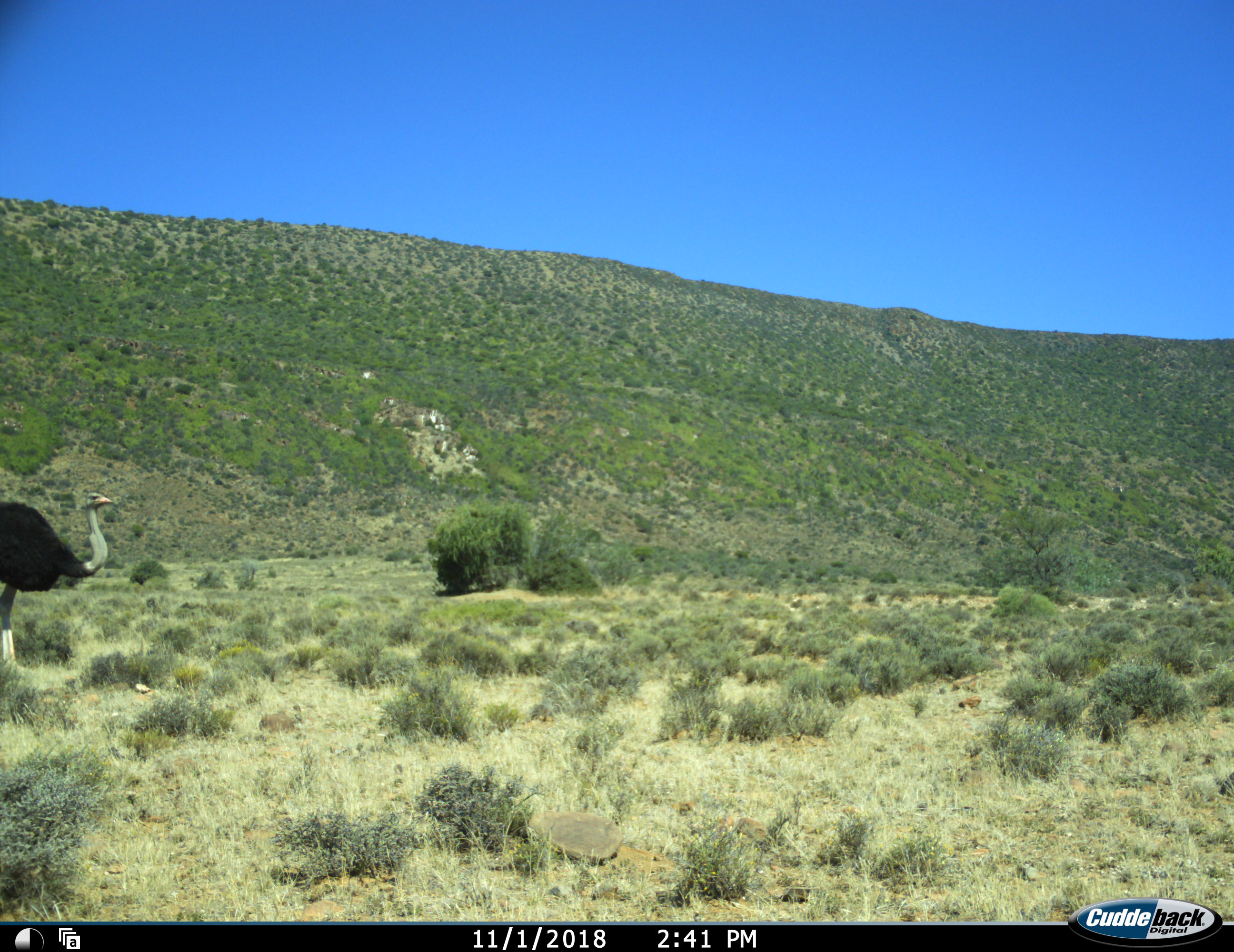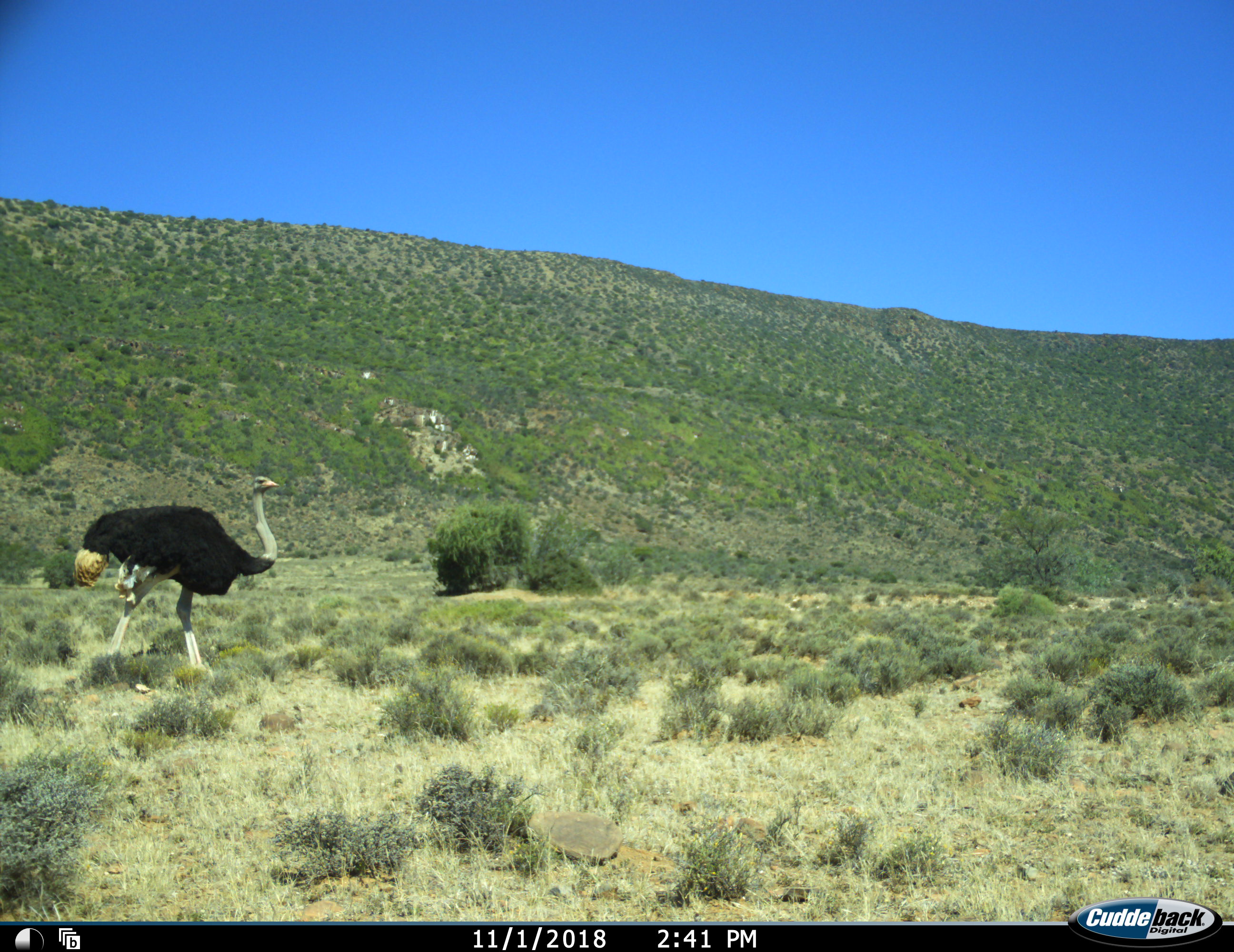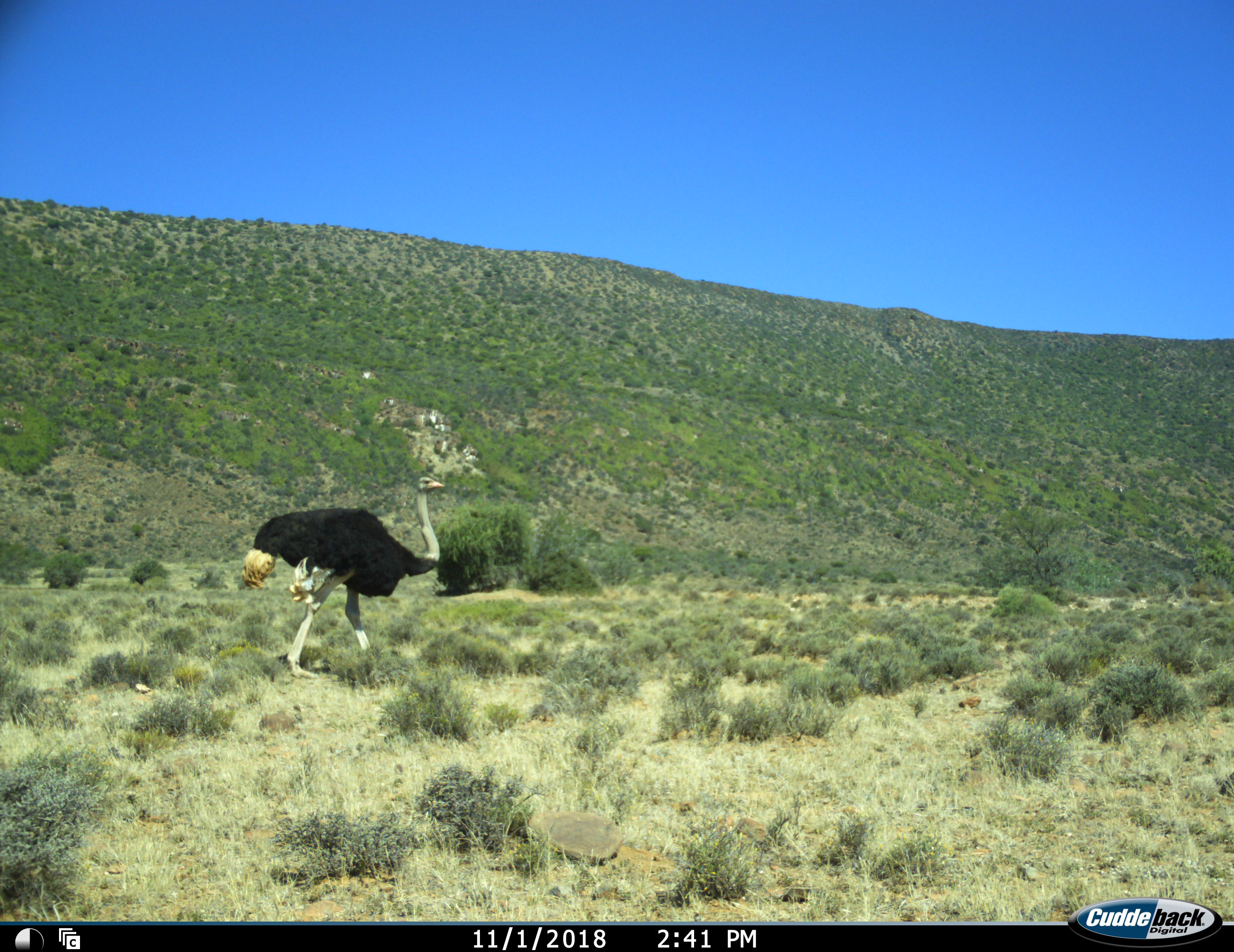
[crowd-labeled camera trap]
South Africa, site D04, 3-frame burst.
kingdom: Animalia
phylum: Chordata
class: Aves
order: Struthioniformes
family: Struthionidae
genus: Struthio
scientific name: Struthio camelus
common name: ostrich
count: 1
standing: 10%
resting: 10%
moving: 90%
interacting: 0%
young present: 0%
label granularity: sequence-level